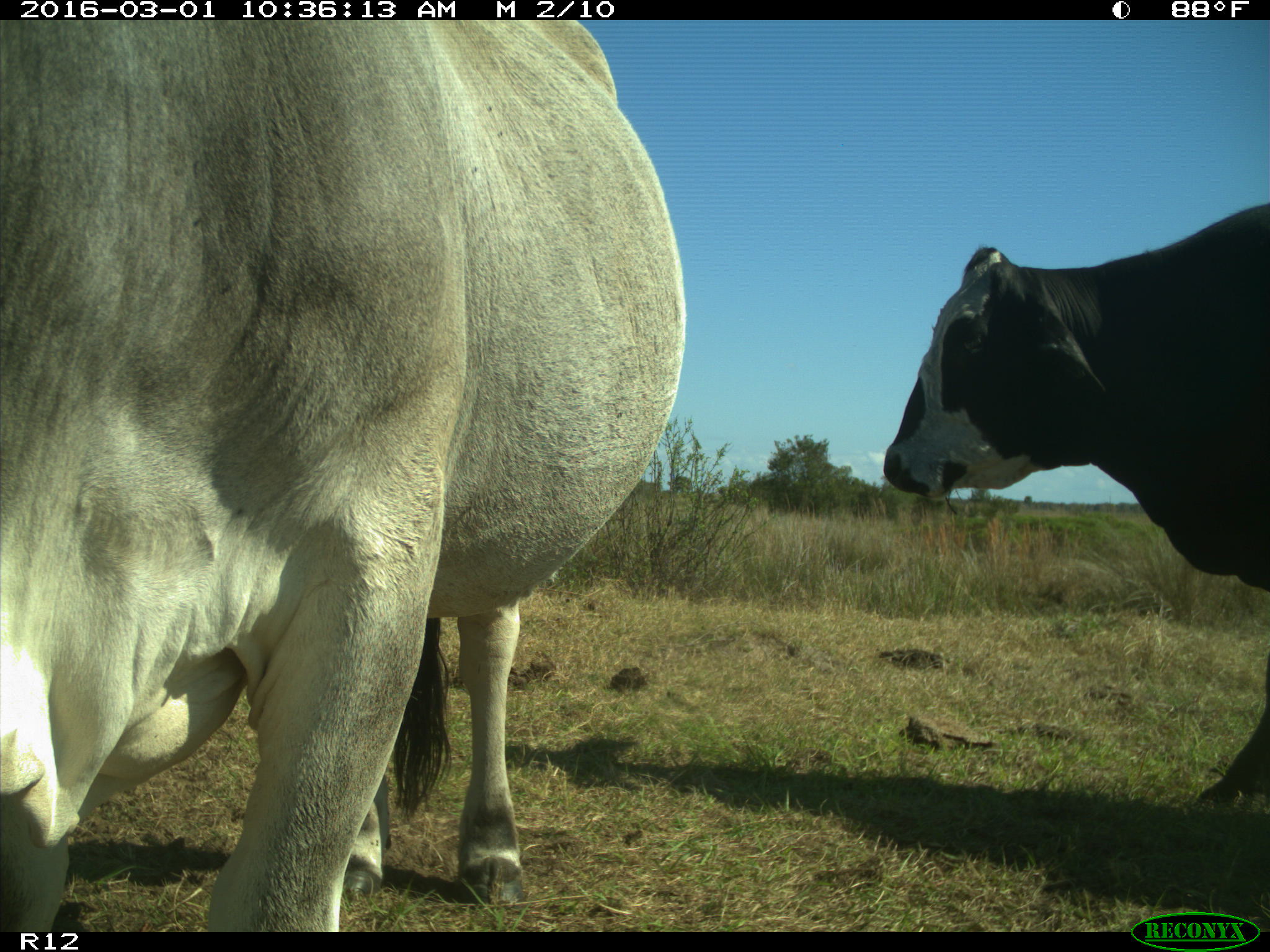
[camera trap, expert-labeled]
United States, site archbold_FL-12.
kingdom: Animalia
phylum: Chordata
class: Mammalia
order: Artiodactyla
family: Bovidae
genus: Bos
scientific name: Bos taurus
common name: domestic cow